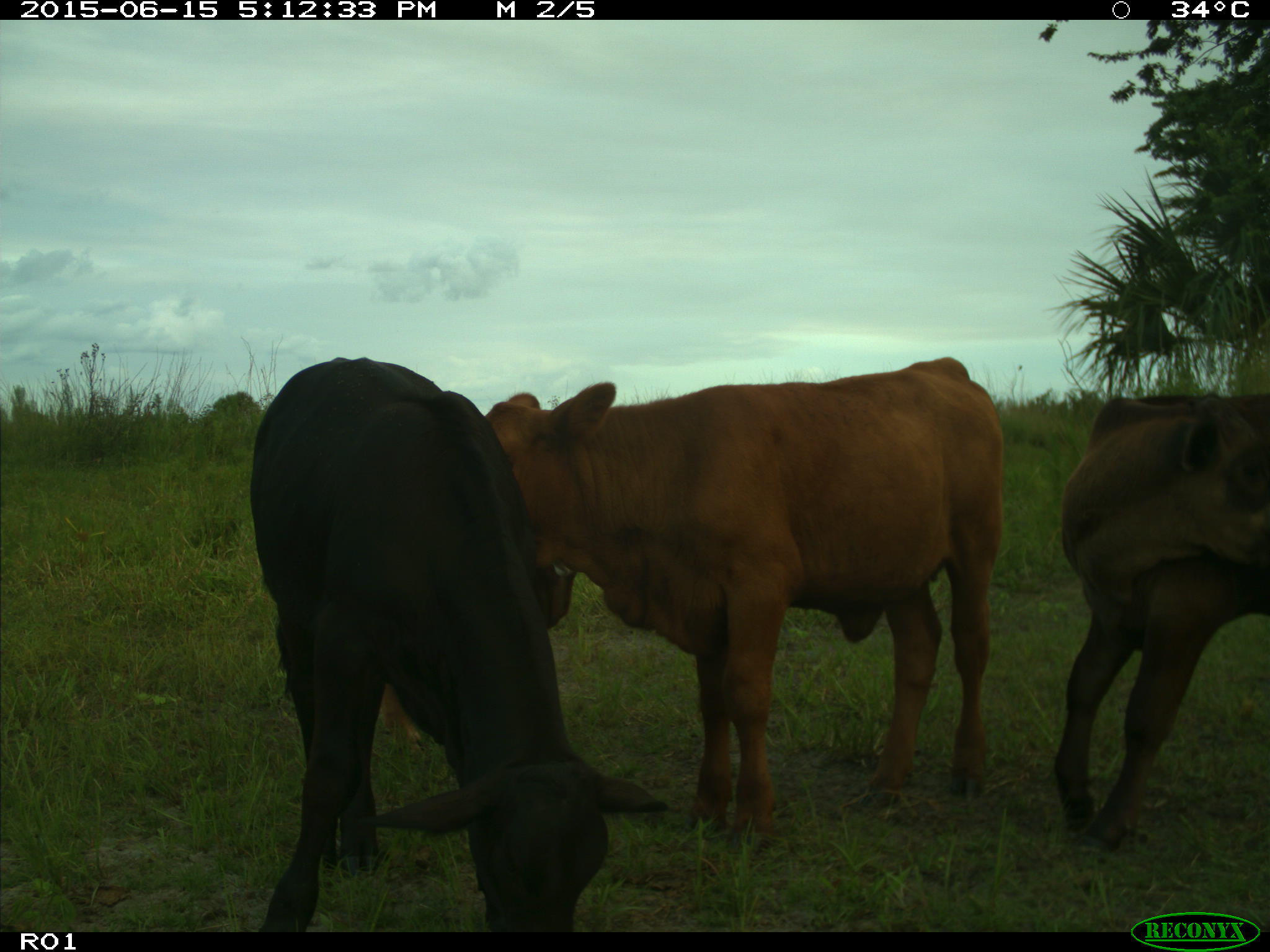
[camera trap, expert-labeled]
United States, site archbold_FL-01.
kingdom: Animalia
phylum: Chordata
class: Mammalia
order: Artiodactyla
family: Bovidae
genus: Bos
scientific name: Bos taurus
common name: domestic cow